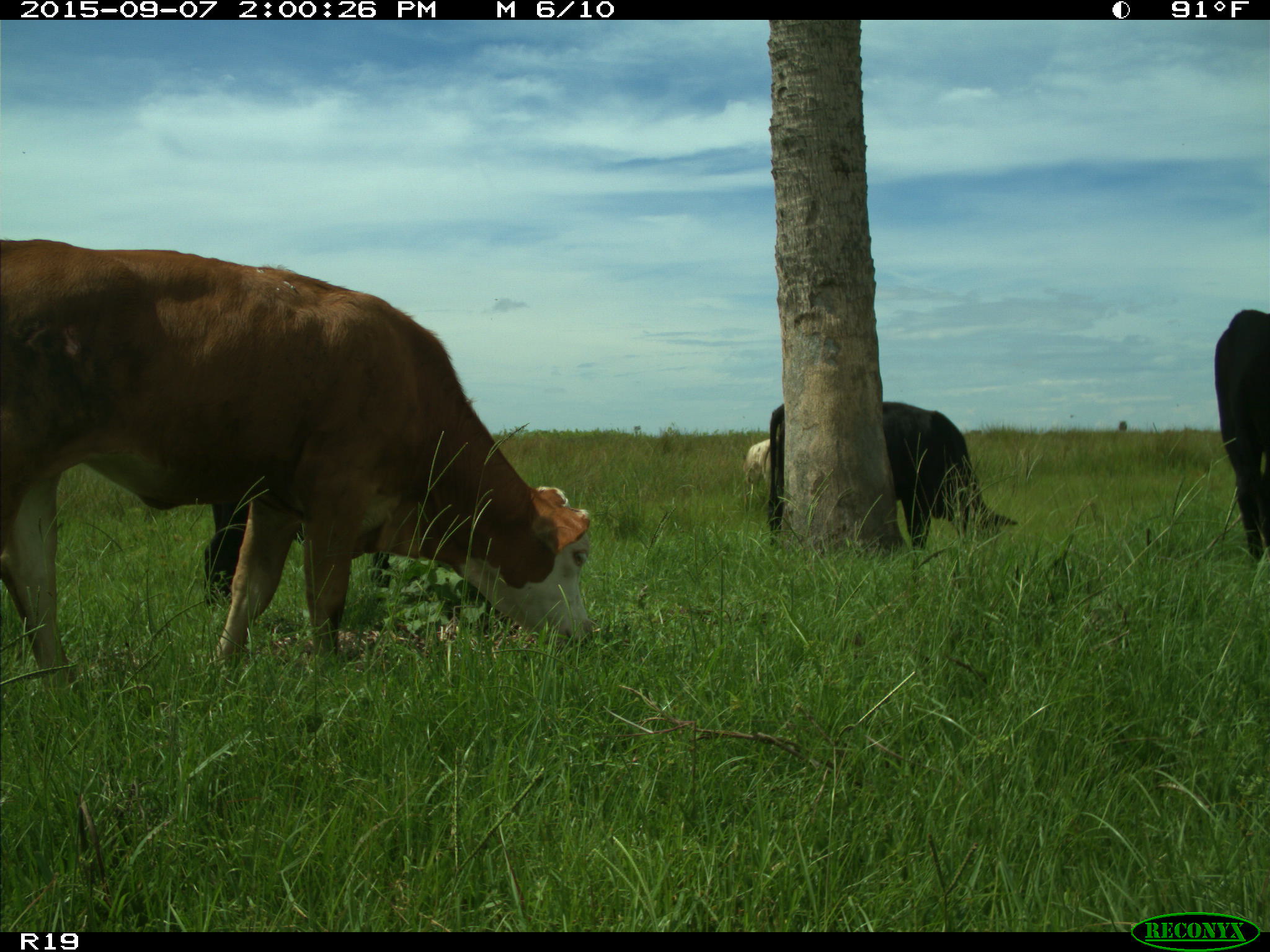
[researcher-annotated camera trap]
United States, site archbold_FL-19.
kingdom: Animalia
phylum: Chordata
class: Mammalia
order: Artiodactyla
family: Bovidae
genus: Bos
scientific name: Bos taurus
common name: domestic cow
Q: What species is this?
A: Bos taurus (domestic cow).